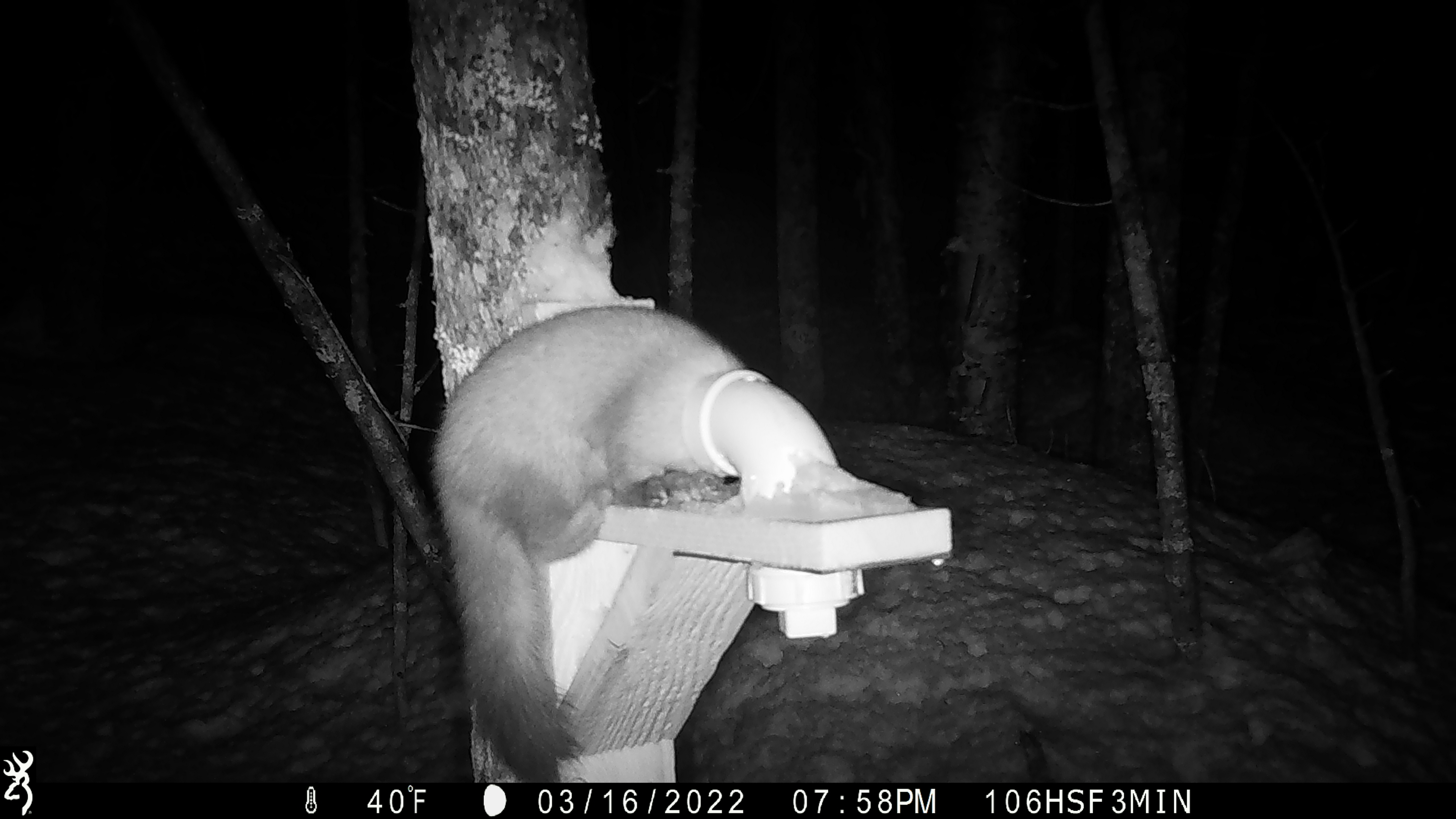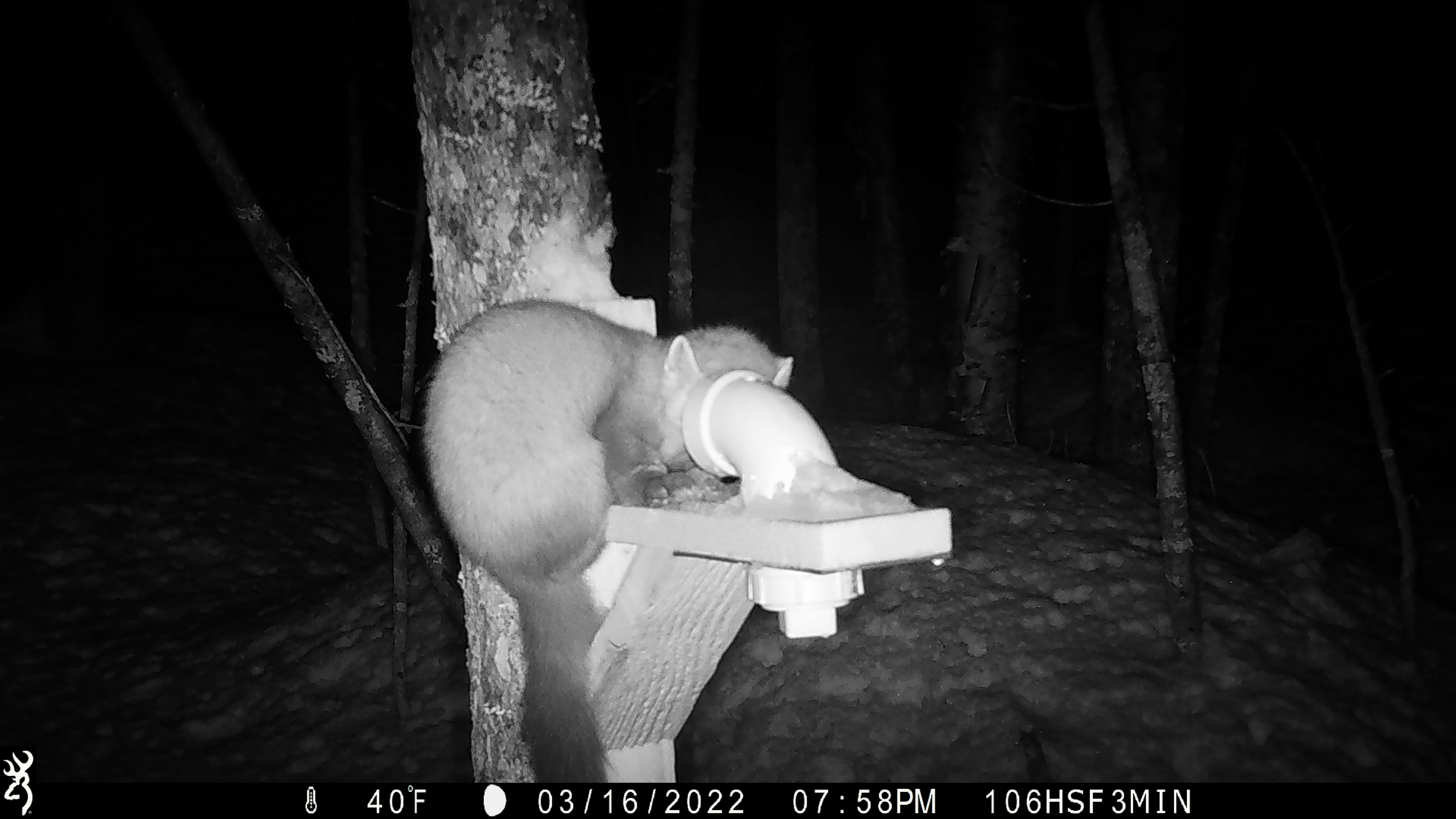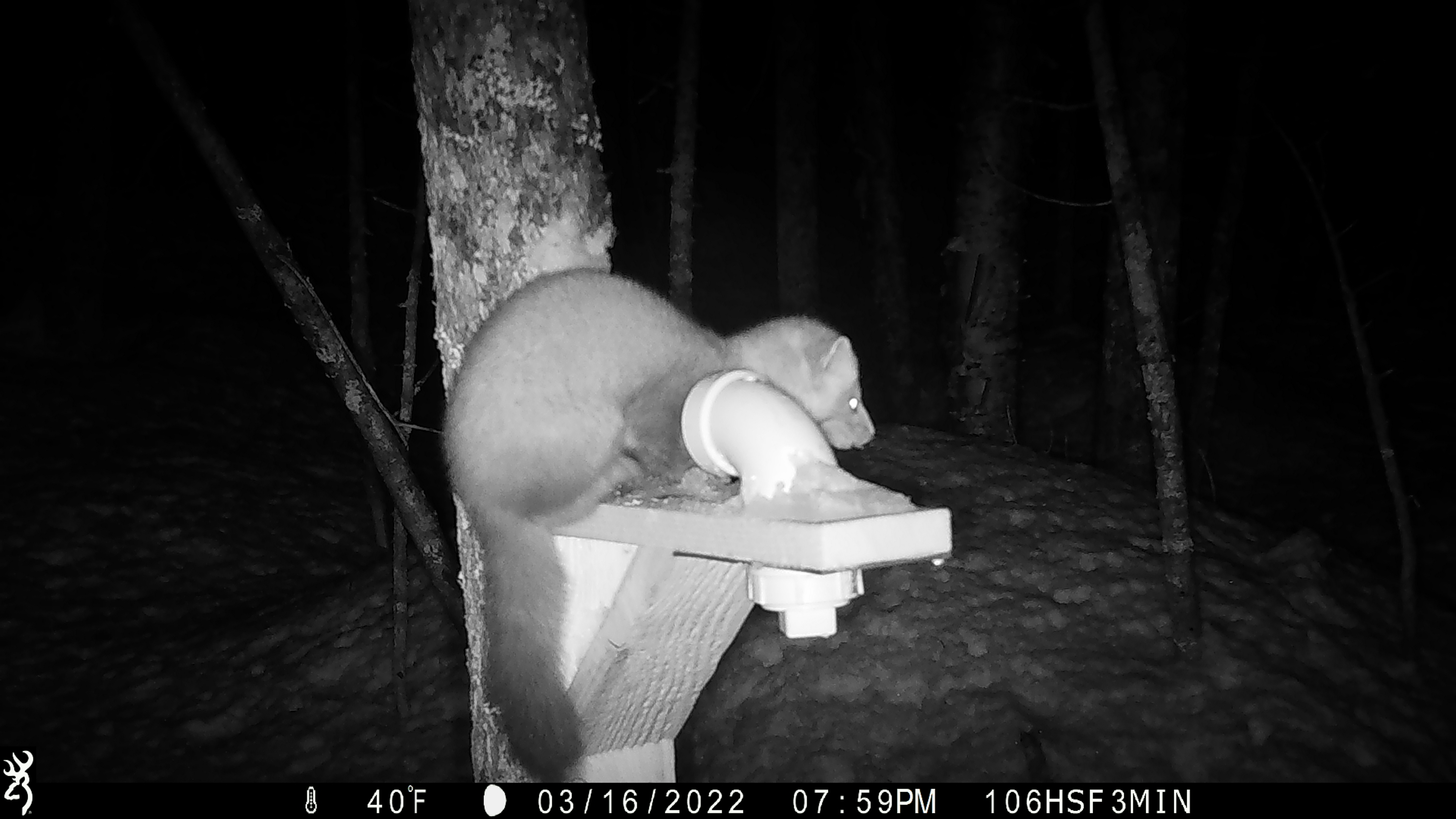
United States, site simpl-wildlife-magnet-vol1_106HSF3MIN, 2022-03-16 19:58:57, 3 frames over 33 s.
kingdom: Animalia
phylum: Chordata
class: Mammalia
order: Carnivora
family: Mustelidae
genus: Martes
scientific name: Martes americana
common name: american marten